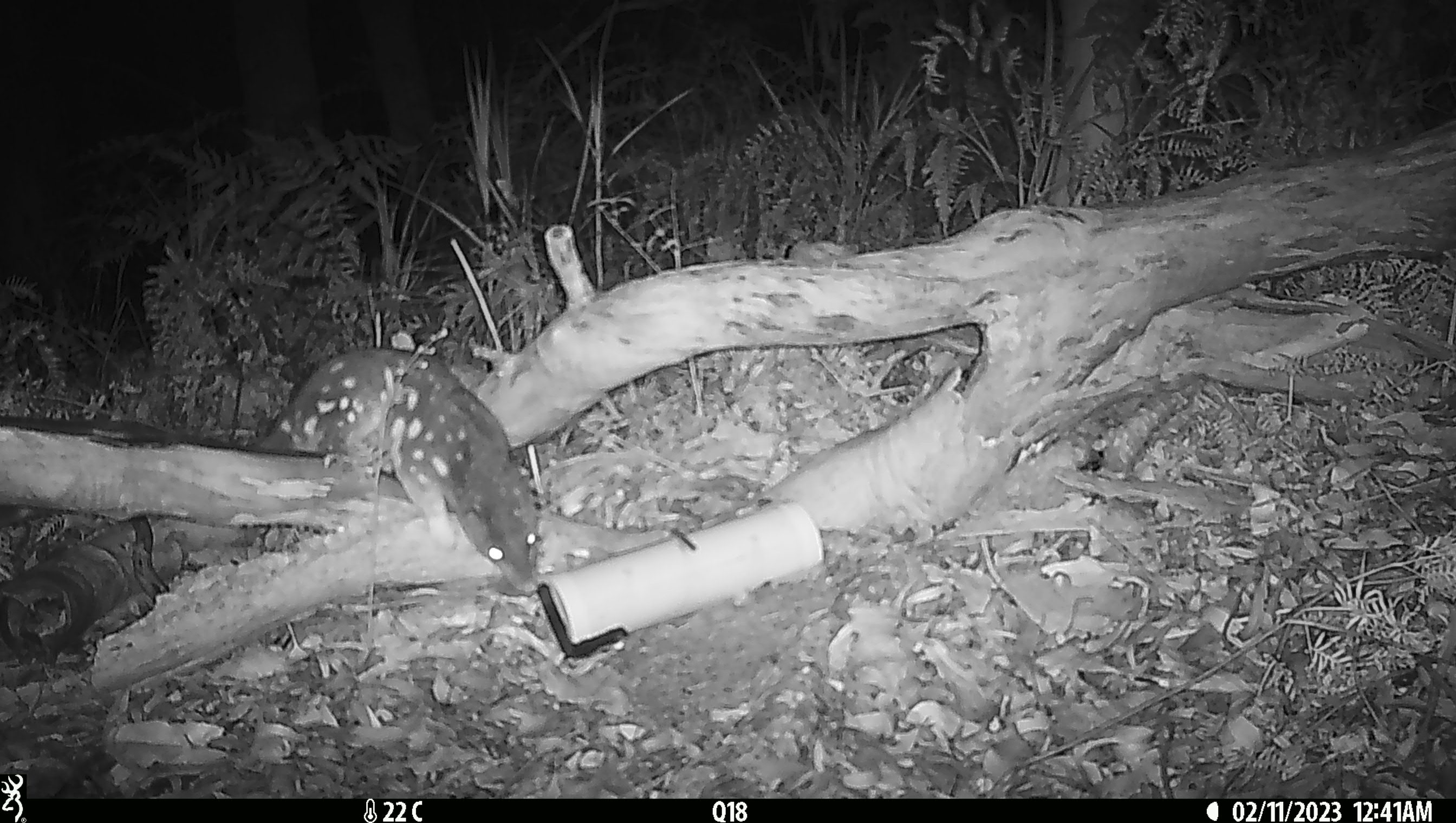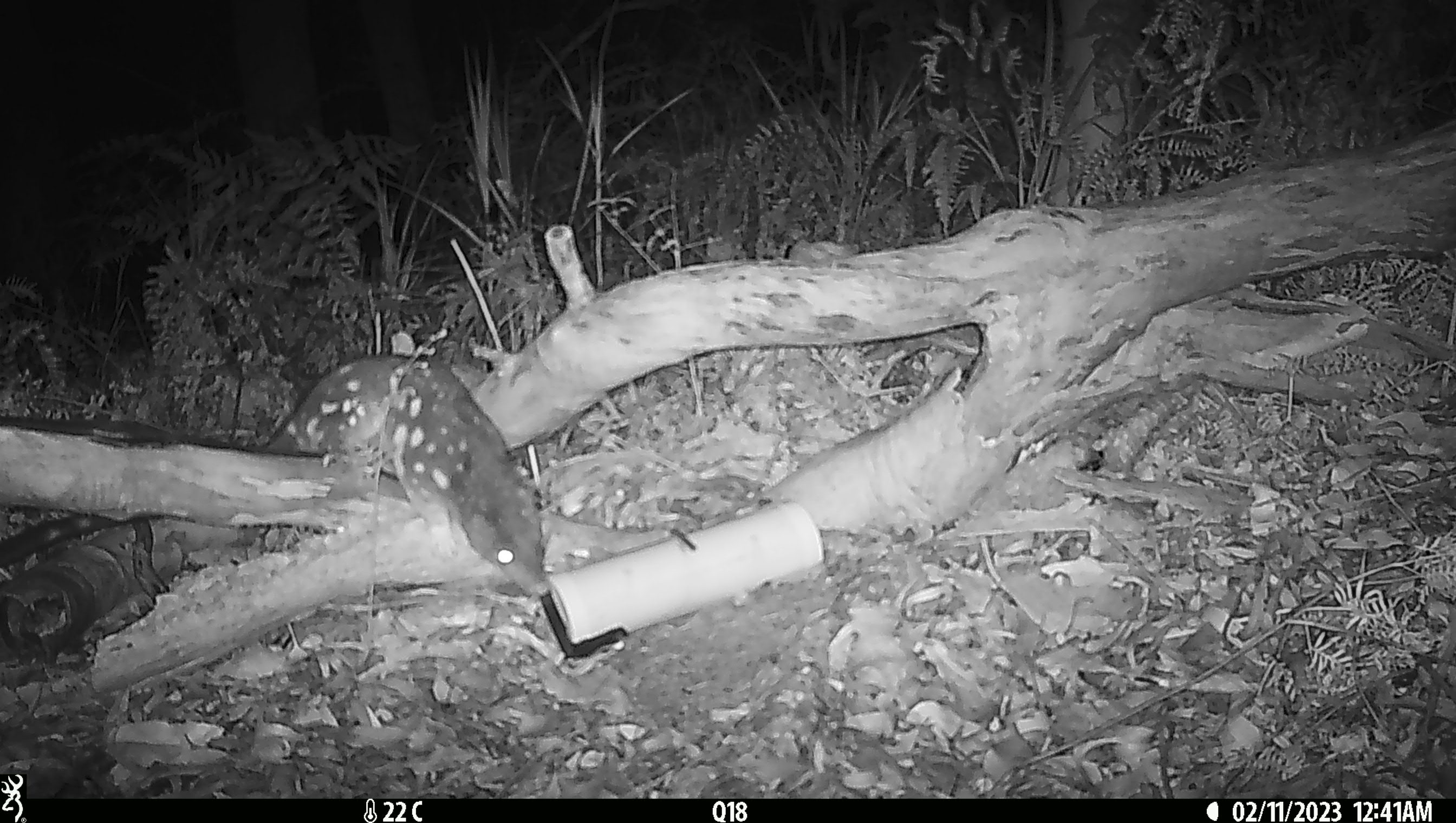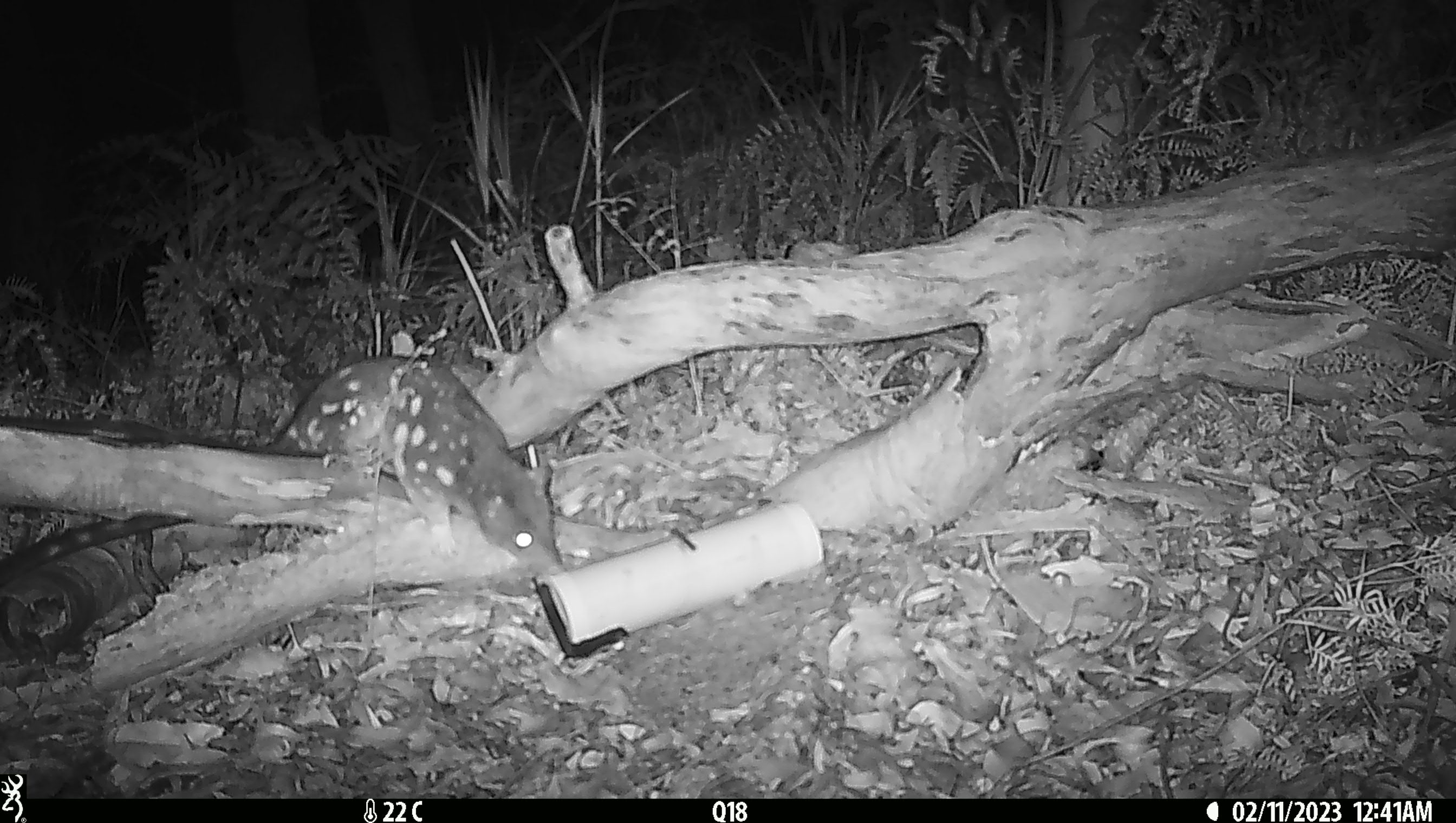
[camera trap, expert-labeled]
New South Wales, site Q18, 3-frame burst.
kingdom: Animalia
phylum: Chordata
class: Mammalia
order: Dasyuromorphia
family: Dasyuridae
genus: Dasyurus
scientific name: Dasyurus maculatus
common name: spotted-tailed quoll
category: quoll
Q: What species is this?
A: Quoll (spotted-tailed quoll) (Dasyurus maculatus).